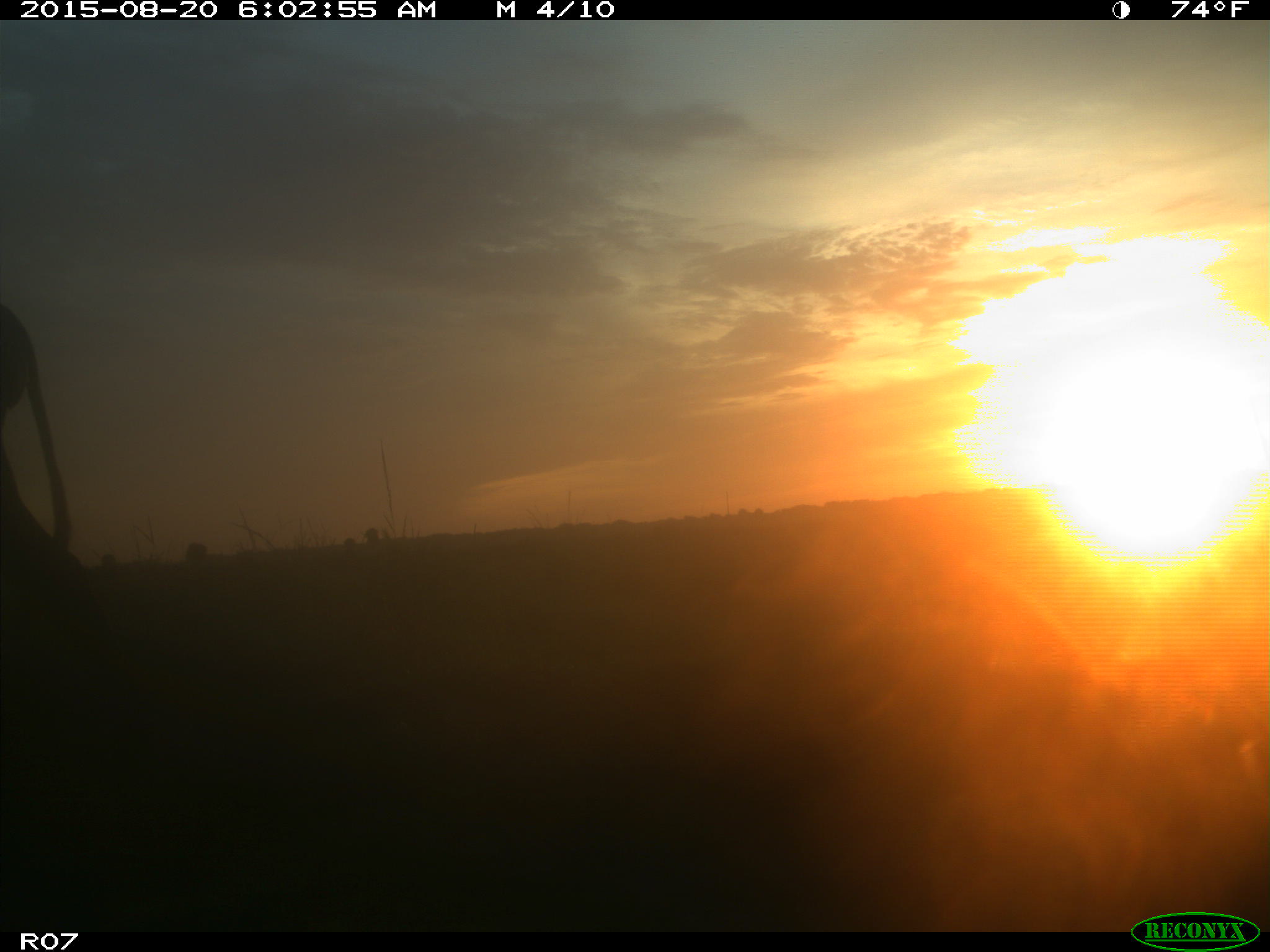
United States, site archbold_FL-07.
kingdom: Animalia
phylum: Chordata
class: Mammalia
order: Artiodactyla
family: Bovidae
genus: Bos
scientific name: Bos taurus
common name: domestic cow